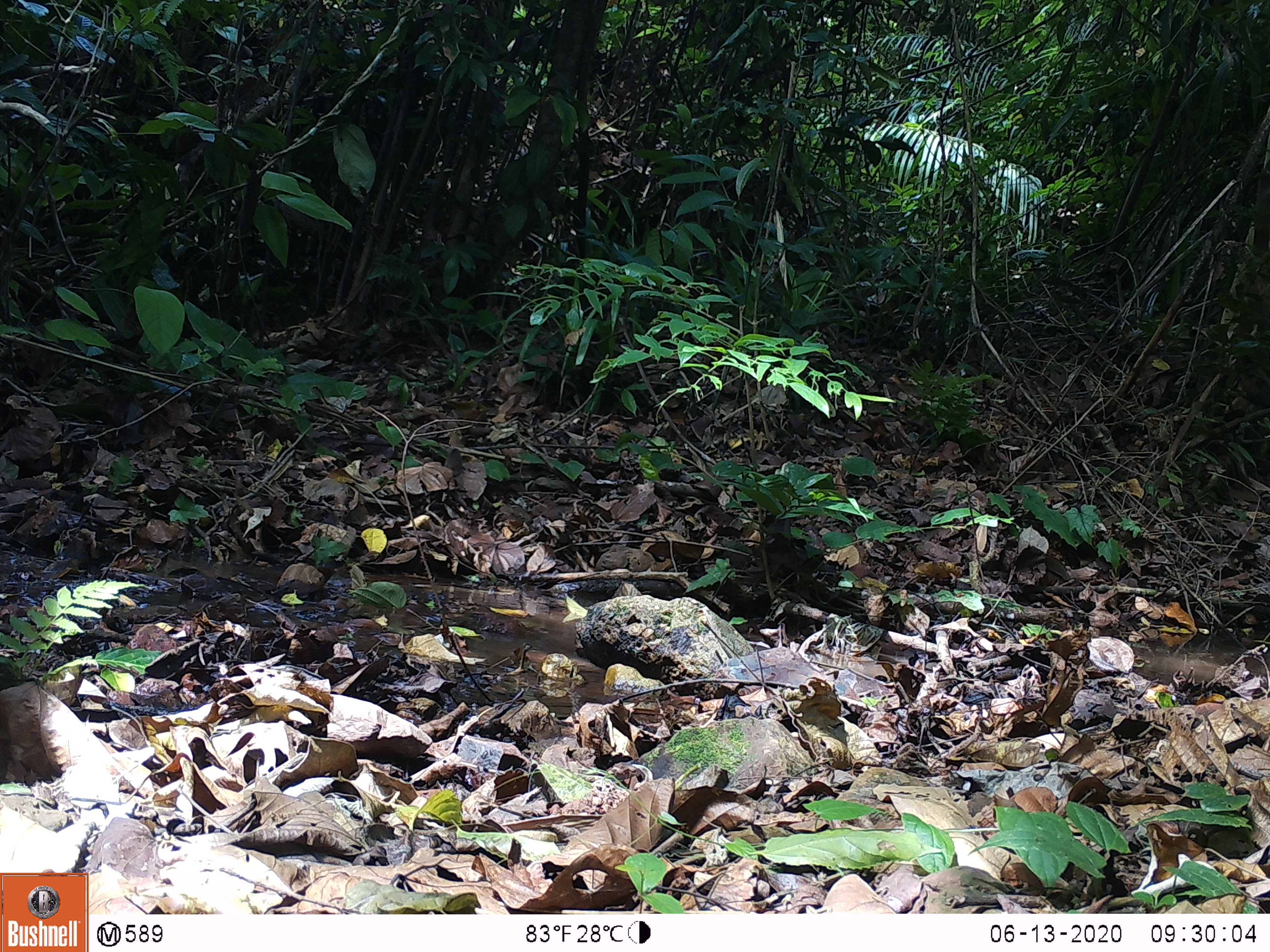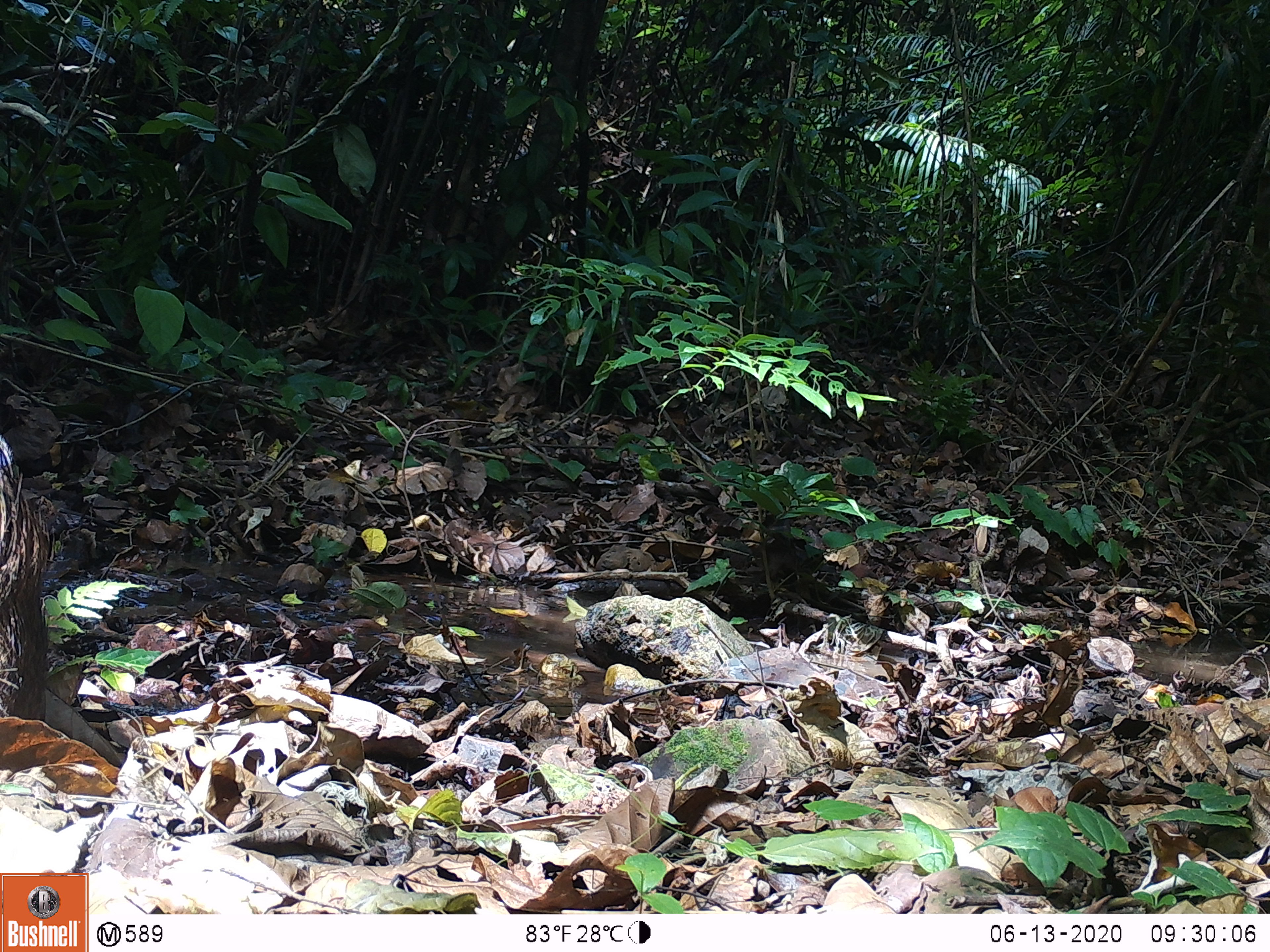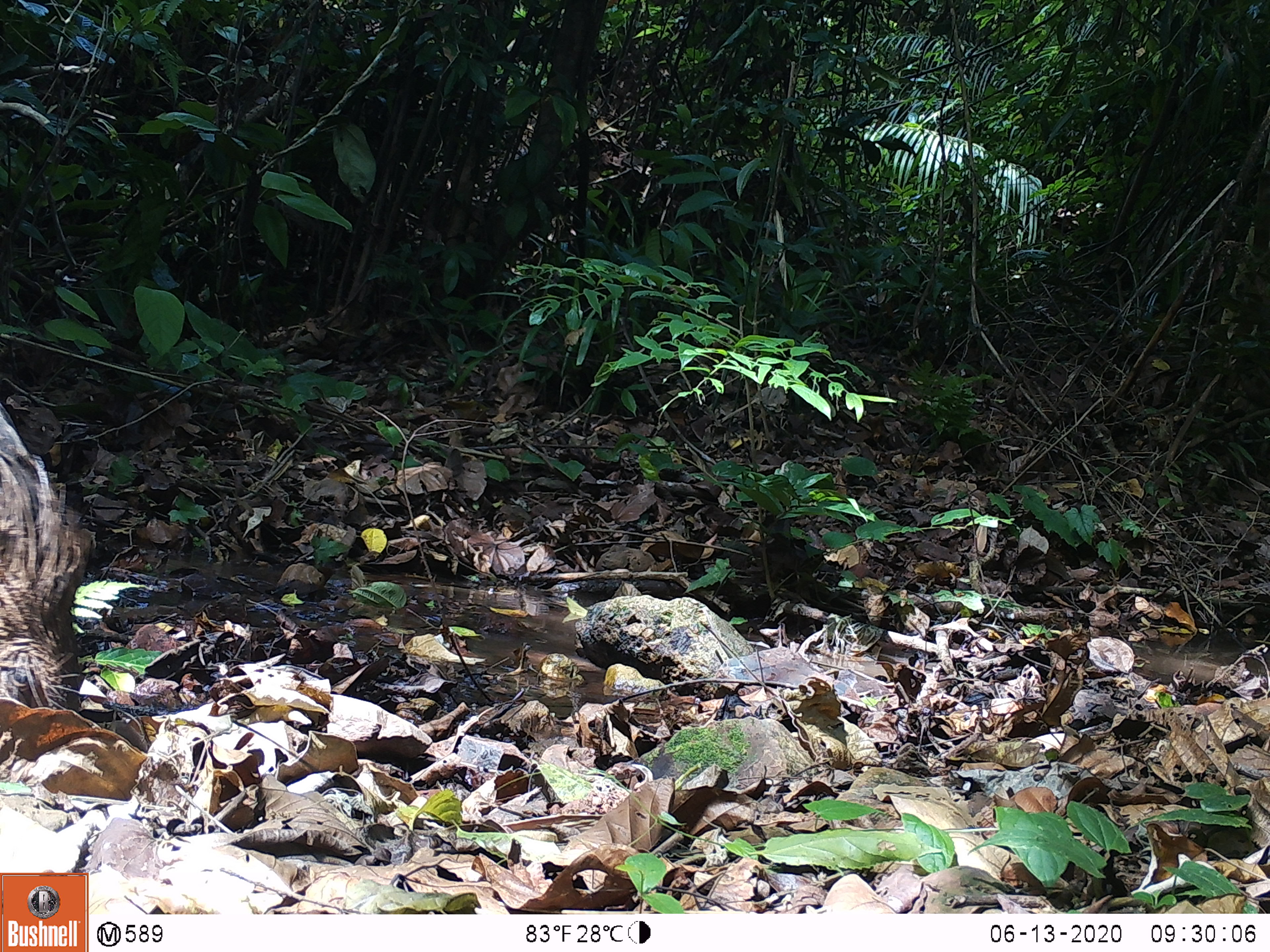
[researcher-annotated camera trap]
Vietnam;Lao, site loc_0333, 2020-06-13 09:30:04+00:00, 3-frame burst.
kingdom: Animalia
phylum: Chordata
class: Mammalia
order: Artiodactyla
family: Suidae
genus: Sus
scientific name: Sus scrofa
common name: eurasian wild pig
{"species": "eurasian wild pig (Sus scrofa)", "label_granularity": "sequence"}